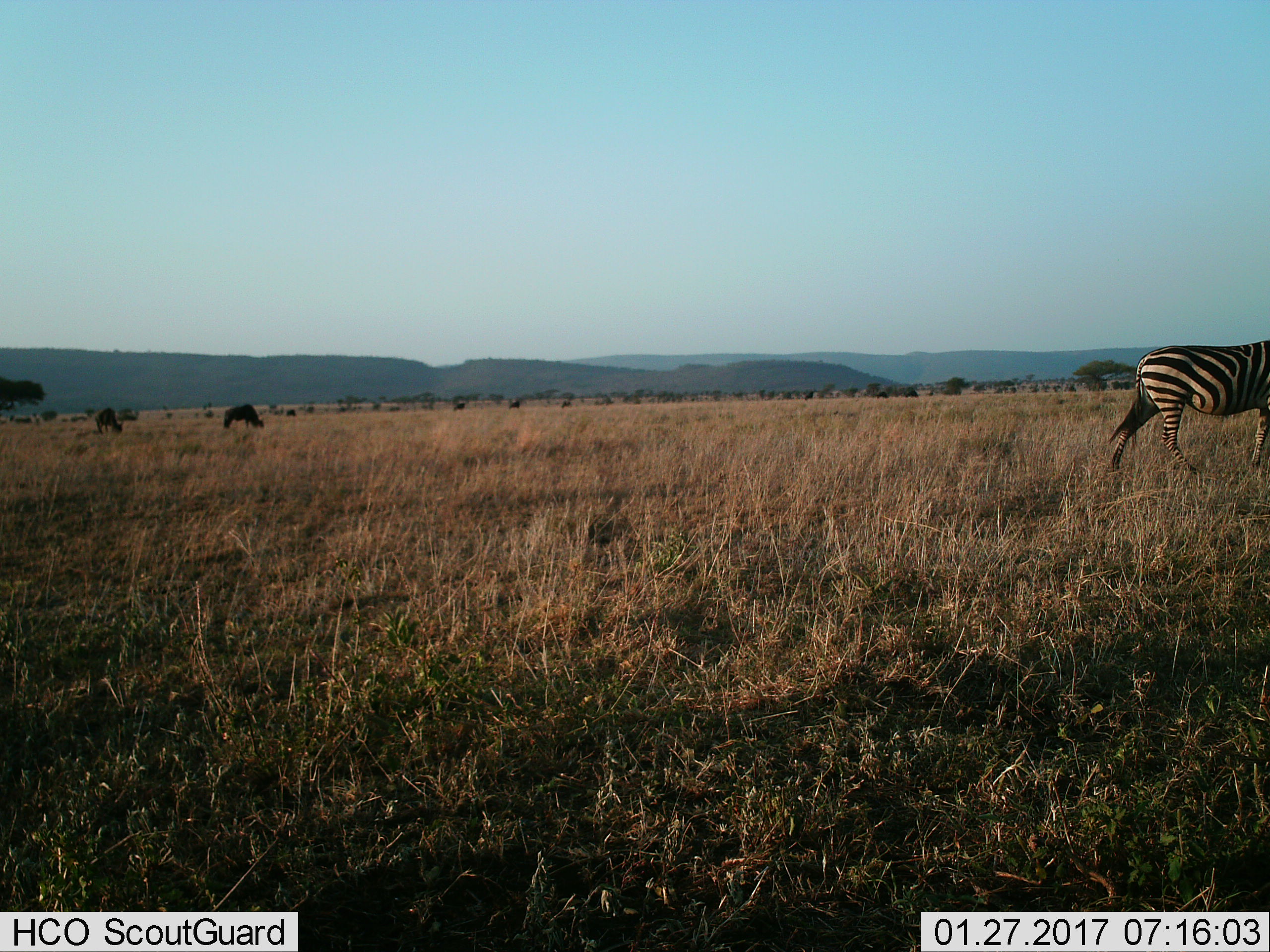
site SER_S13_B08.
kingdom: Animalia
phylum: Chordata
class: Mammalia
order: Artiodactyla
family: Bovidae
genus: Connochaetes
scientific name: Connochaetes taurinus taurinus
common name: blue wildebeest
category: wildebeestblue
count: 2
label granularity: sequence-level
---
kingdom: Animalia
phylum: Chordata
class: Mammalia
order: Perissodactyla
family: Equidae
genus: Equus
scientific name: Equus quagga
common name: plains zebra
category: zebraplains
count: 1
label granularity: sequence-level